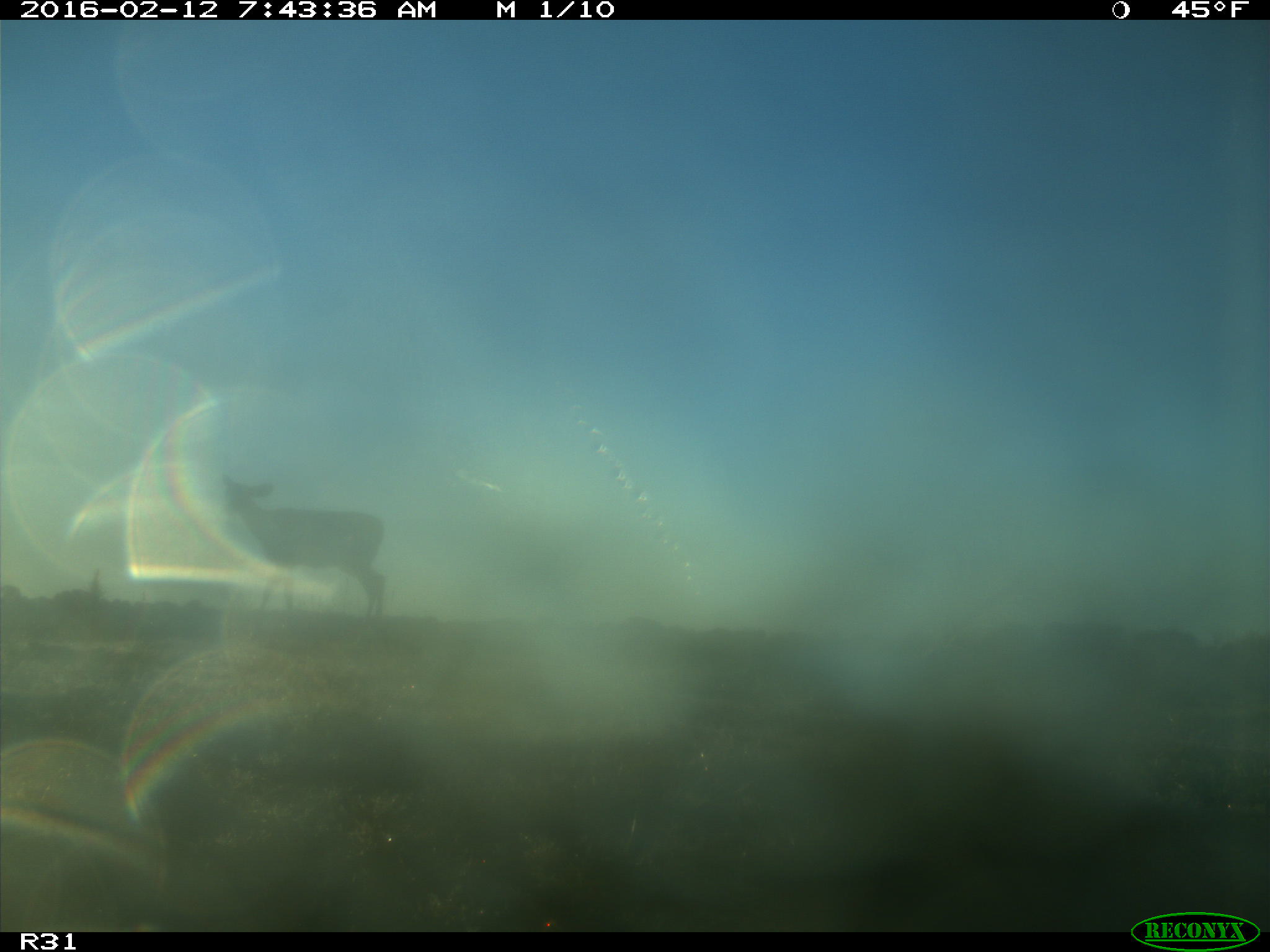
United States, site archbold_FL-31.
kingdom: Animalia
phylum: Chordata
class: Mammalia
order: Artiodactyla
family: Cervidae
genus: Odocoileus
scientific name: Odocoileus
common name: deer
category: unidentified deer